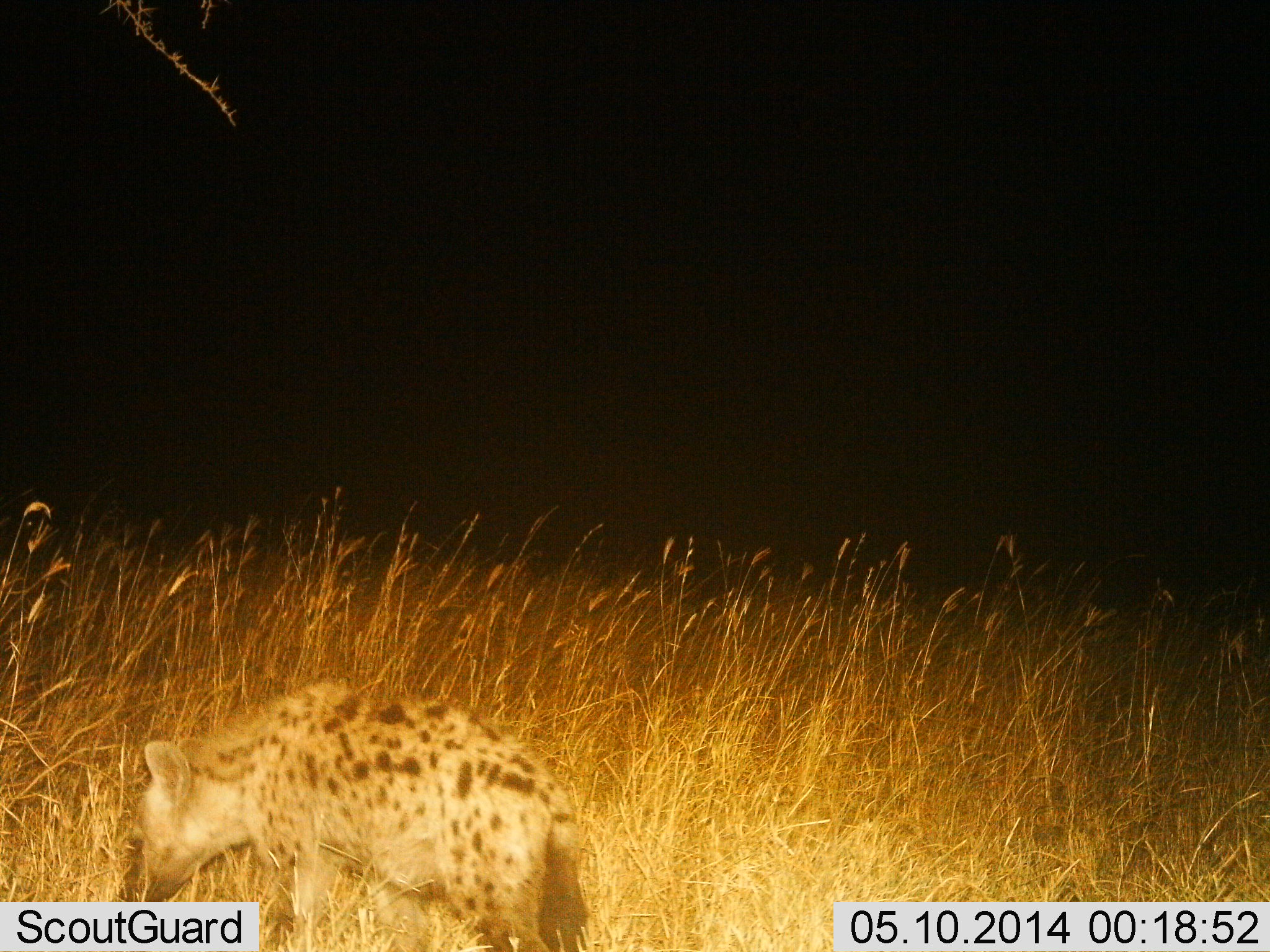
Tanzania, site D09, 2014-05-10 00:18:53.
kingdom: Animalia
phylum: Chordata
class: Mammalia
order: Carnivora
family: Hyaenidae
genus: Crocuta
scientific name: Crocuta crocuta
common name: spotted hyena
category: hyenaspotted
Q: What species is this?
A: Hyenaspotted (spotted hyena) (Crocuta crocuta).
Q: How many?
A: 1.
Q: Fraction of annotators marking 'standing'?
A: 18%.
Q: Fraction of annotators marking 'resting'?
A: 0%.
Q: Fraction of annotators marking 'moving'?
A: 82%.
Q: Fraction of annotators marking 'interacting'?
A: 0%.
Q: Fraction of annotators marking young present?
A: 0%.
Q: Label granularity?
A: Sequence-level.